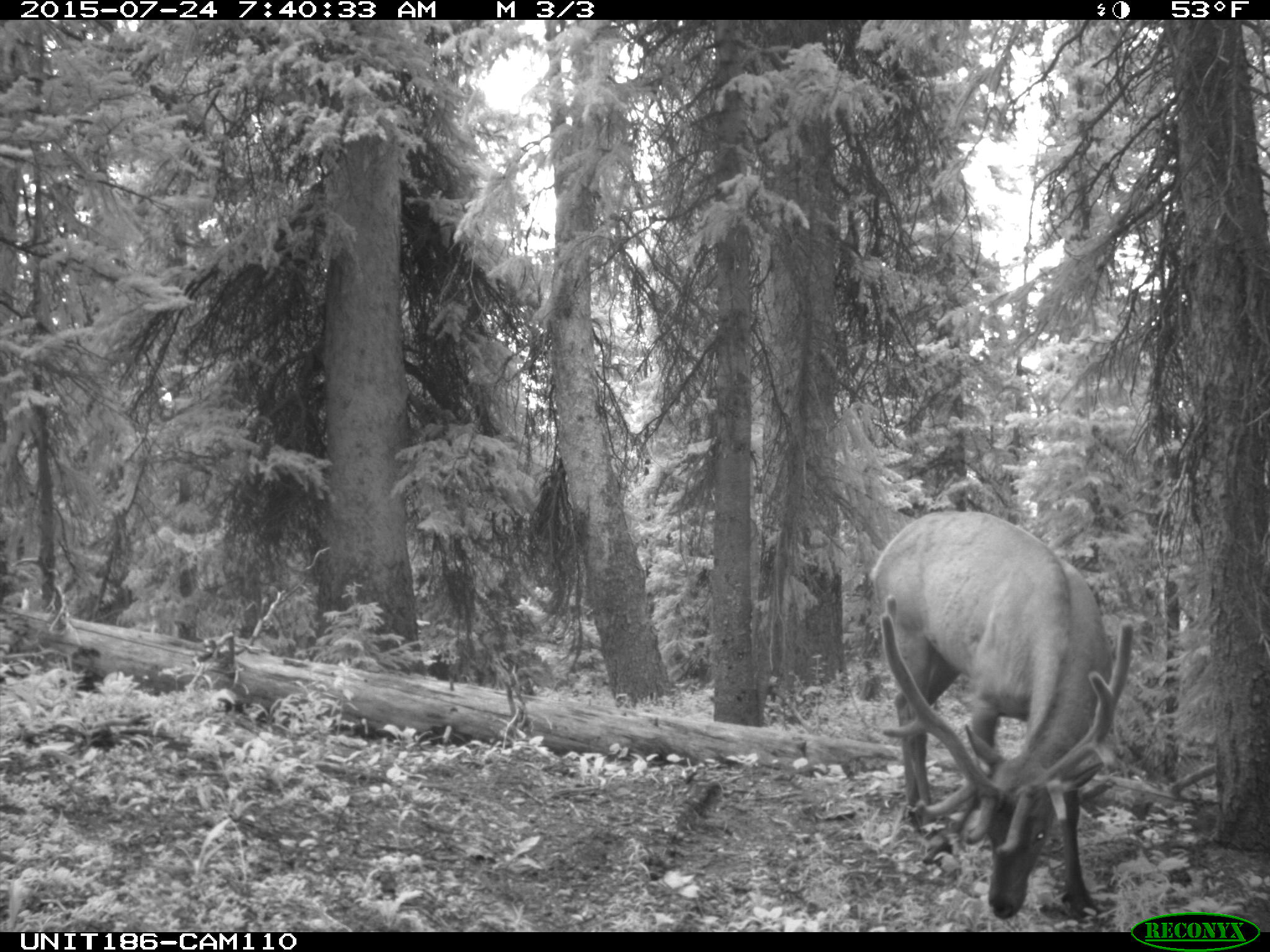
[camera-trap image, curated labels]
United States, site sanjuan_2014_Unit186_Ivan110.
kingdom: Animalia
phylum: Chordata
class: Mammalia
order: Artiodactyla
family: Cervidae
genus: Cervus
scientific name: Cervus elaphus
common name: red deer